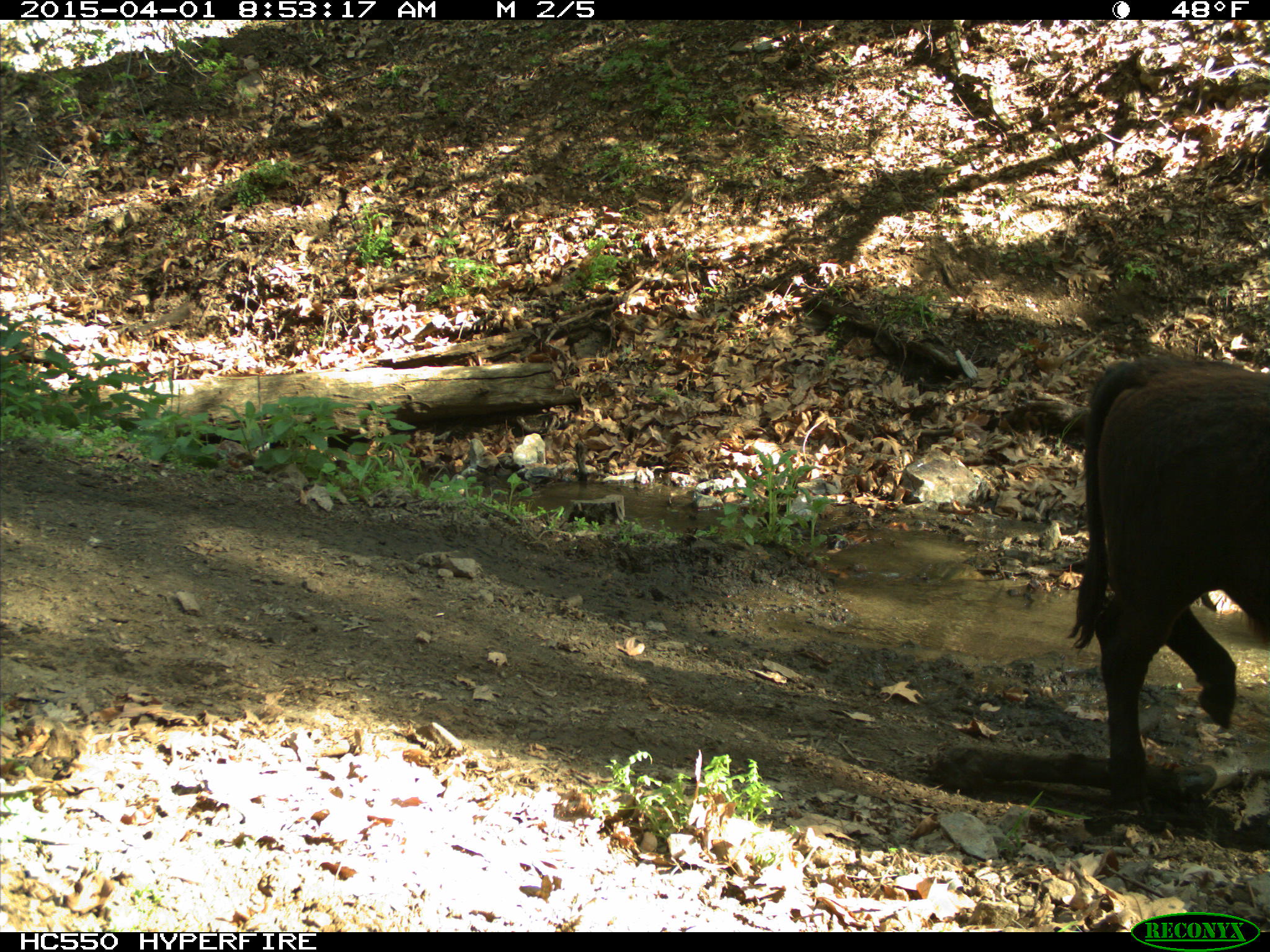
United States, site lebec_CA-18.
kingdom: Animalia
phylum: Chordata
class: Mammalia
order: Artiodactyla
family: Bovidae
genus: Bos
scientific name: Bos taurus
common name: domestic cow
Bos taurus (domestic cow).